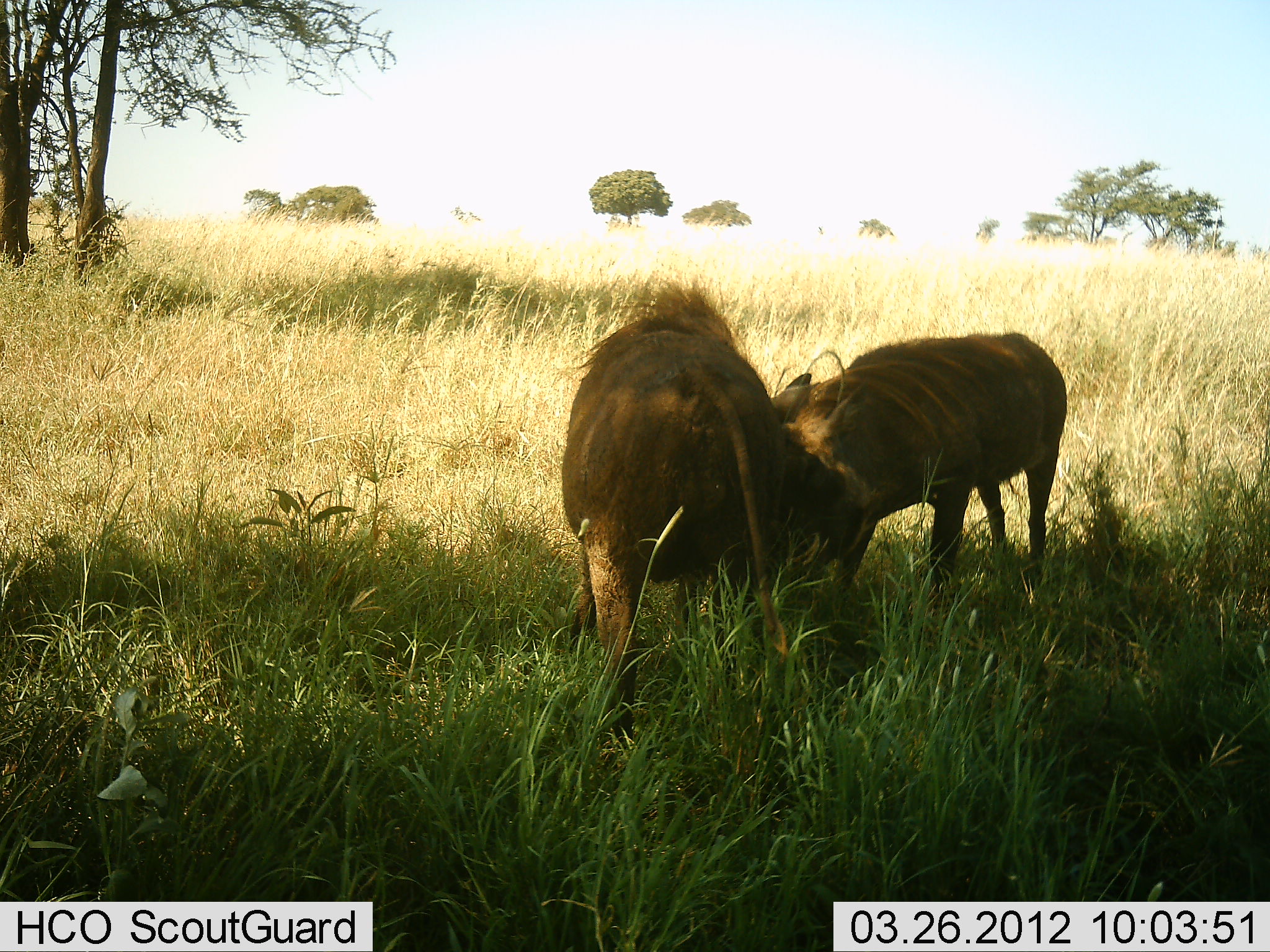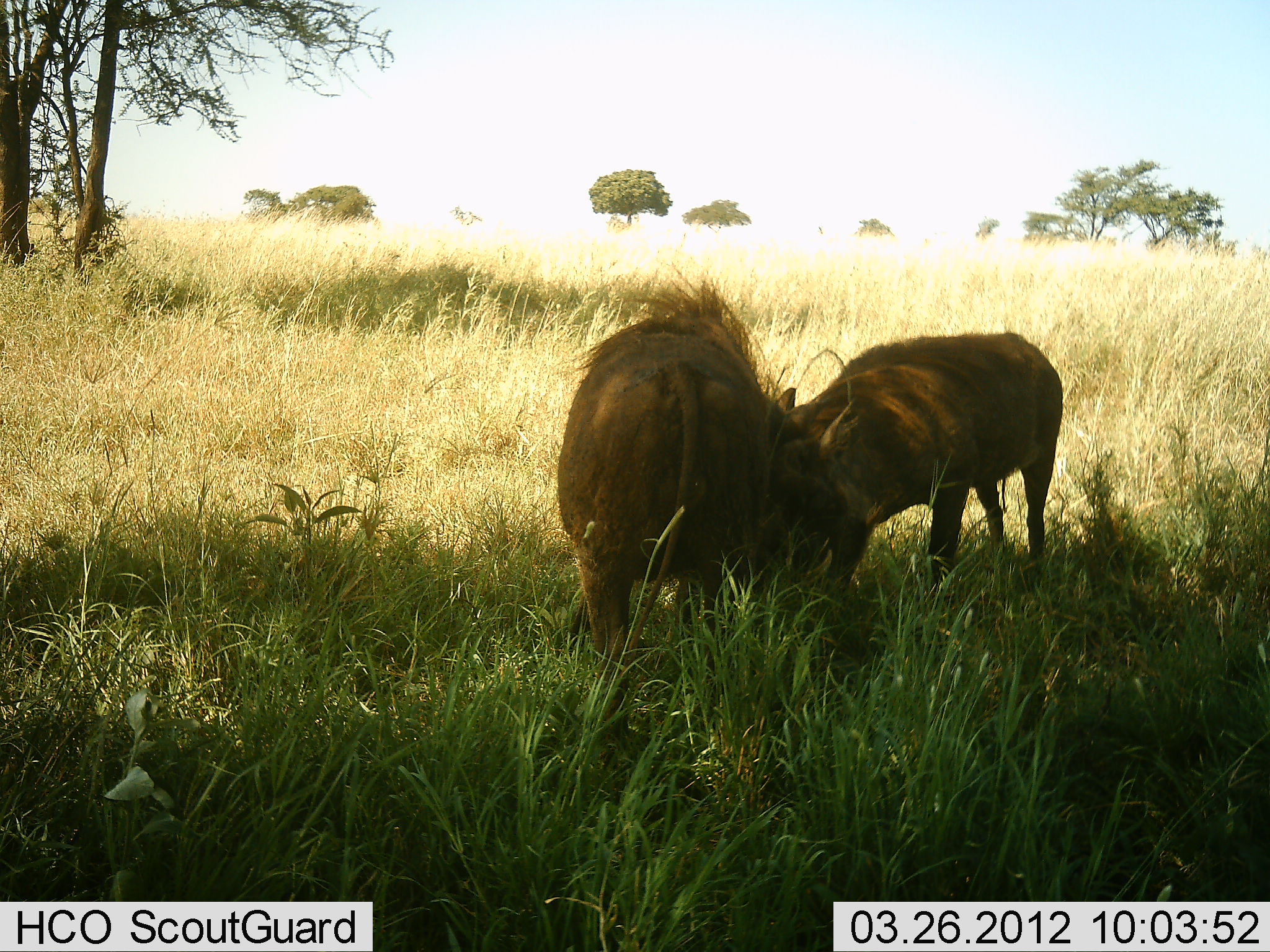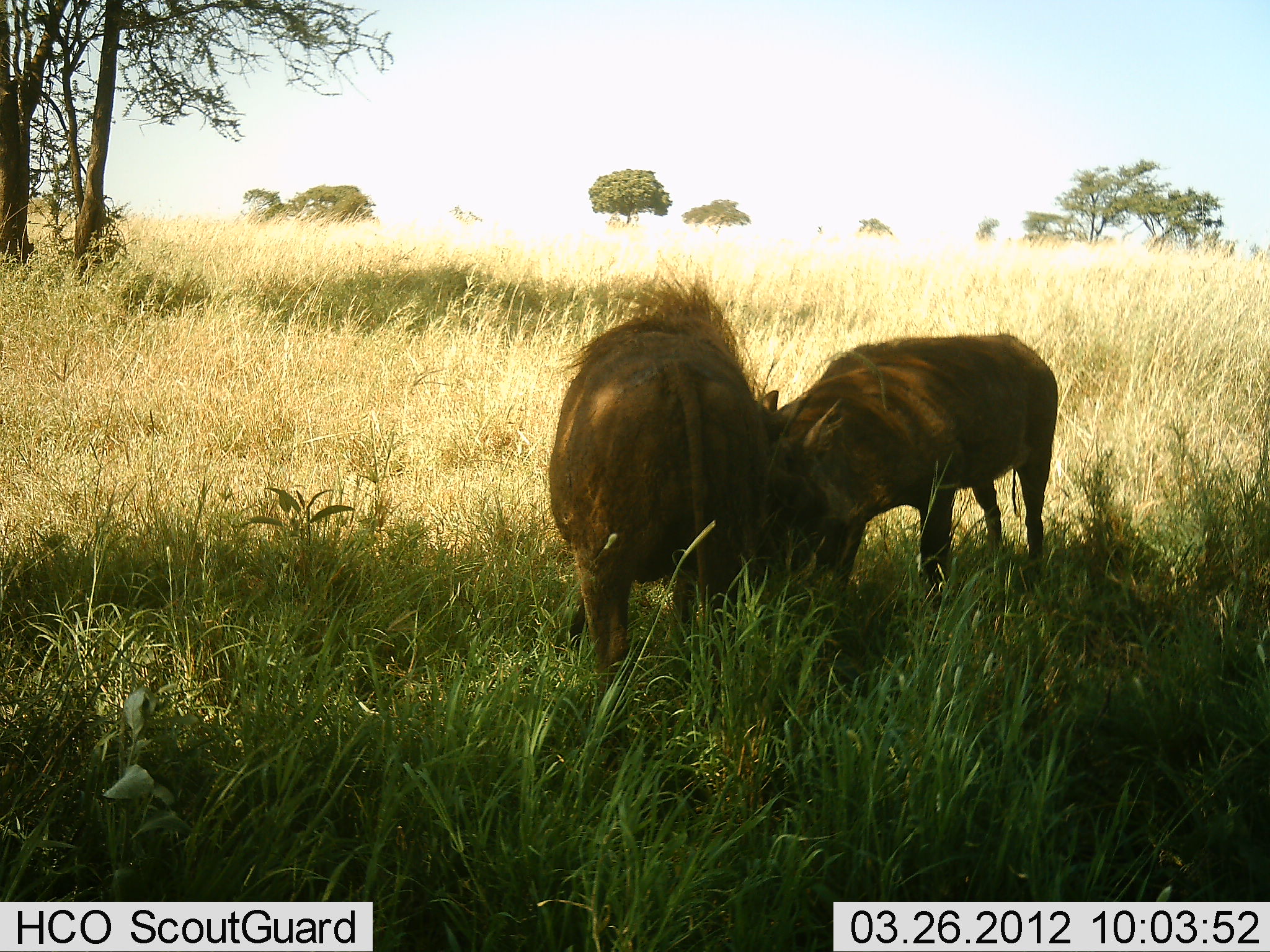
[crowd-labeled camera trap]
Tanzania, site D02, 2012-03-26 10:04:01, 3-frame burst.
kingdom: Animalia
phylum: Chordata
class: Mammalia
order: Artiodactyla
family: Suidae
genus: Phacochoerus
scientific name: Phacochoerus africanus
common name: warthog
Warthog (Phacochoerus africanus), count 2. Behavior (volunteer vote fractions): standing 21%, resting 0%, moving 0%, interacting 71%. Young present (vote fraction): 7%. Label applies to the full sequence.